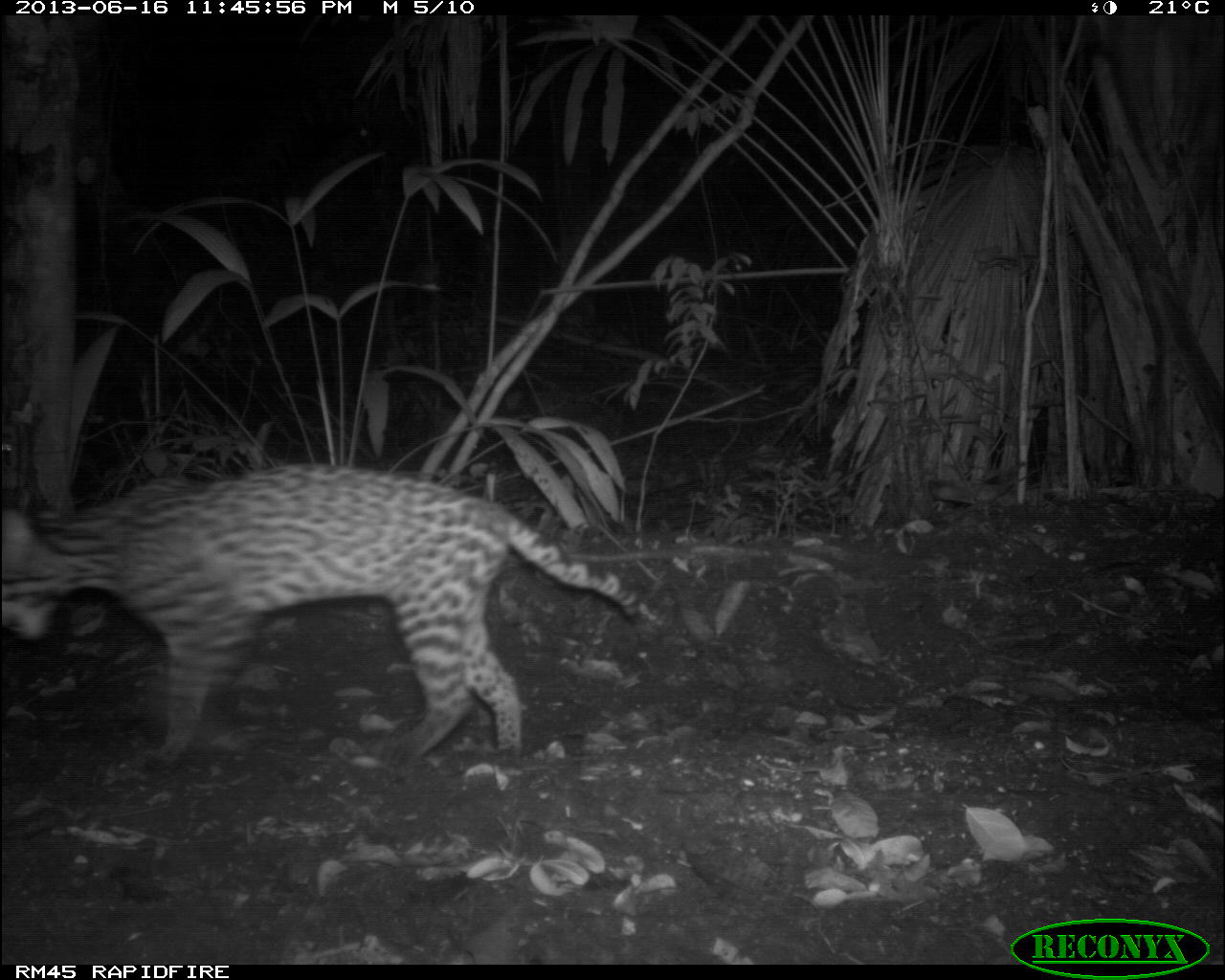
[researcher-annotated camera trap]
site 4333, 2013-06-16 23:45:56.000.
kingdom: Animalia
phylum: Chordata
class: Mammalia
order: Carnivora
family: Felidae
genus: Leopardus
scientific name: Leopardus pardalis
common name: ocelot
Leopardus pardalis (ocelot), count 1, sex female.